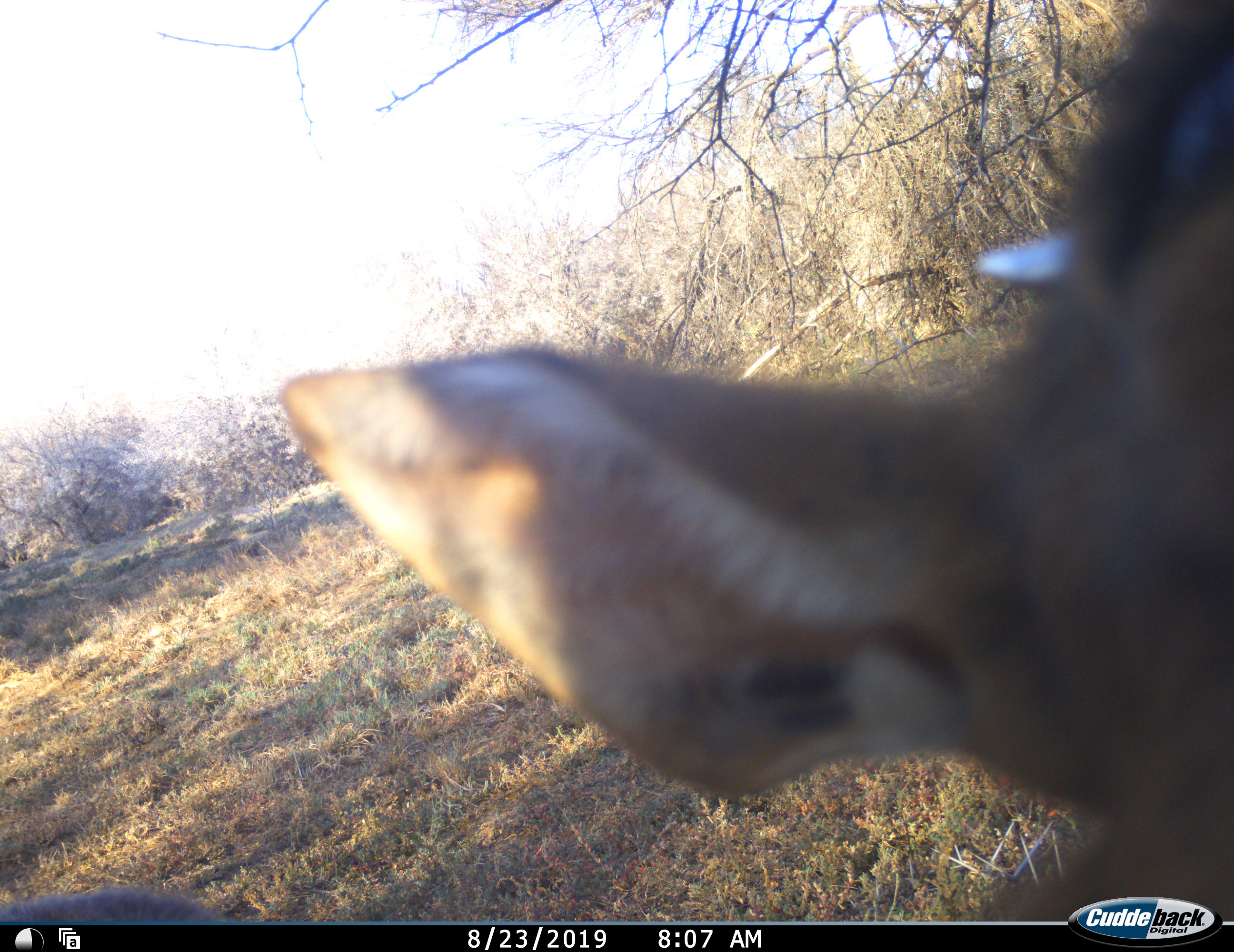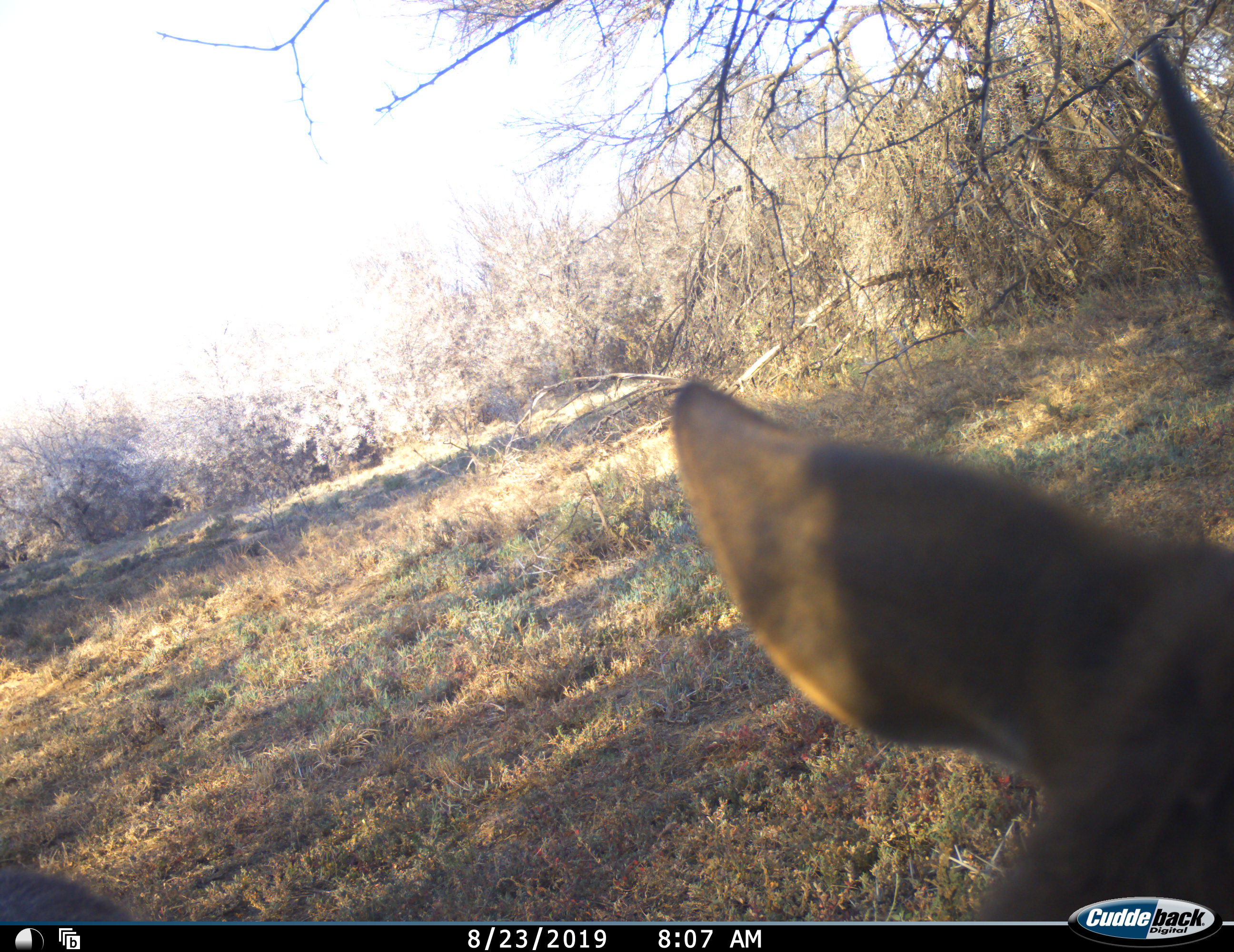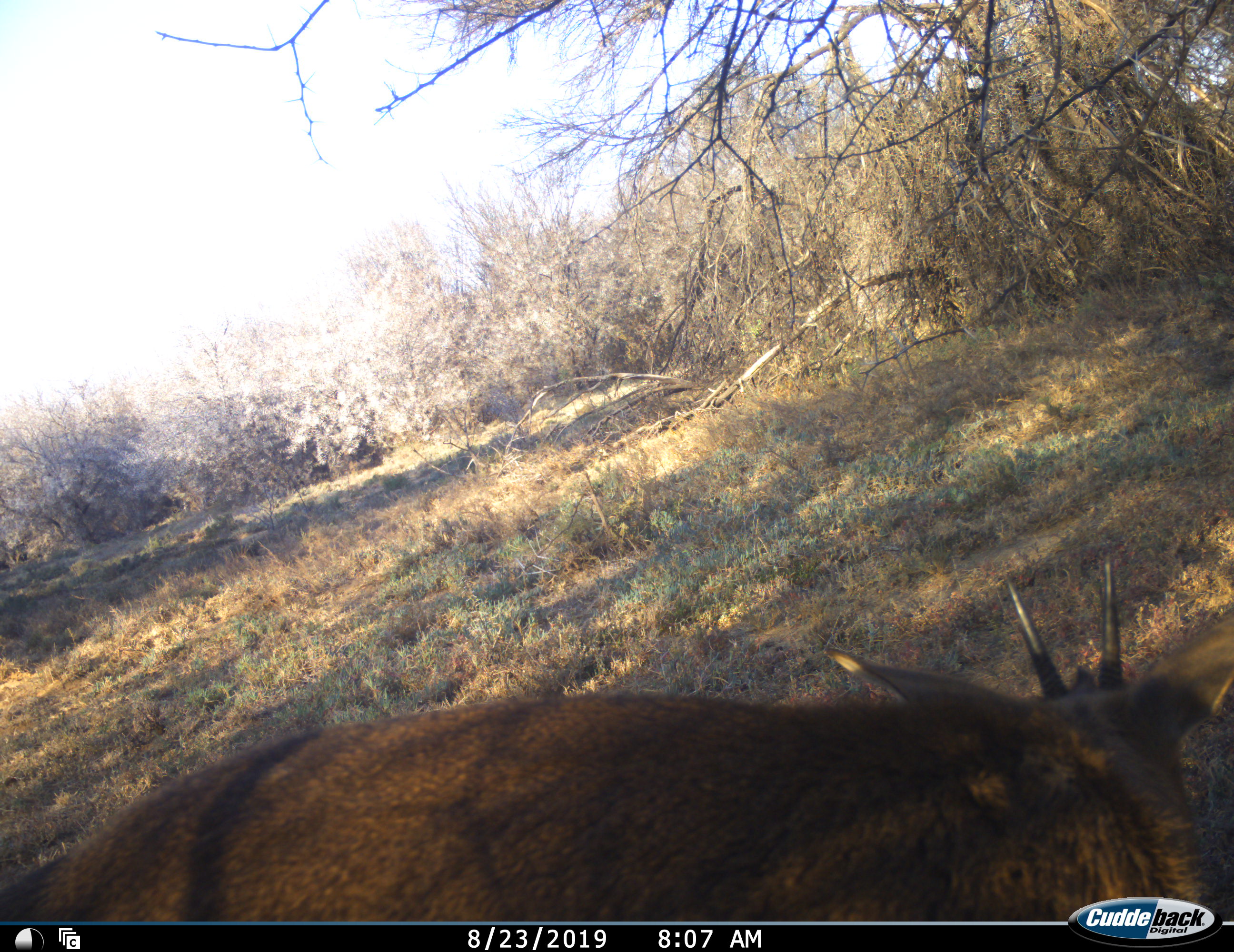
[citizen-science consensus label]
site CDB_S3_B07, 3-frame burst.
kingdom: Animalia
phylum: Chordata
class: Mammalia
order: Artiodactyla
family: Bovidae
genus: Sylvicapra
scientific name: Sylvicapra grimmia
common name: common duiker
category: duikercommongrey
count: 1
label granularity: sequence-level